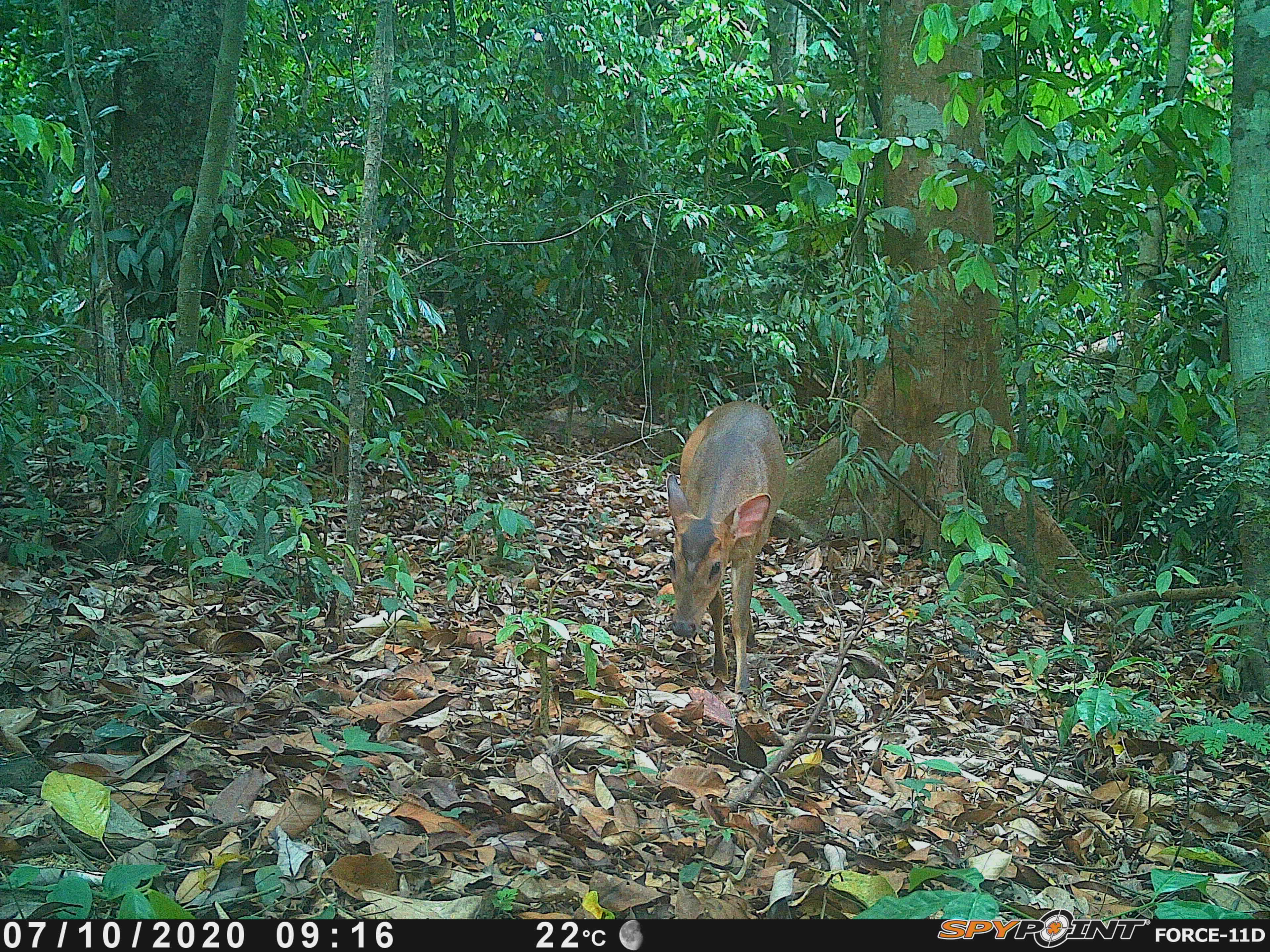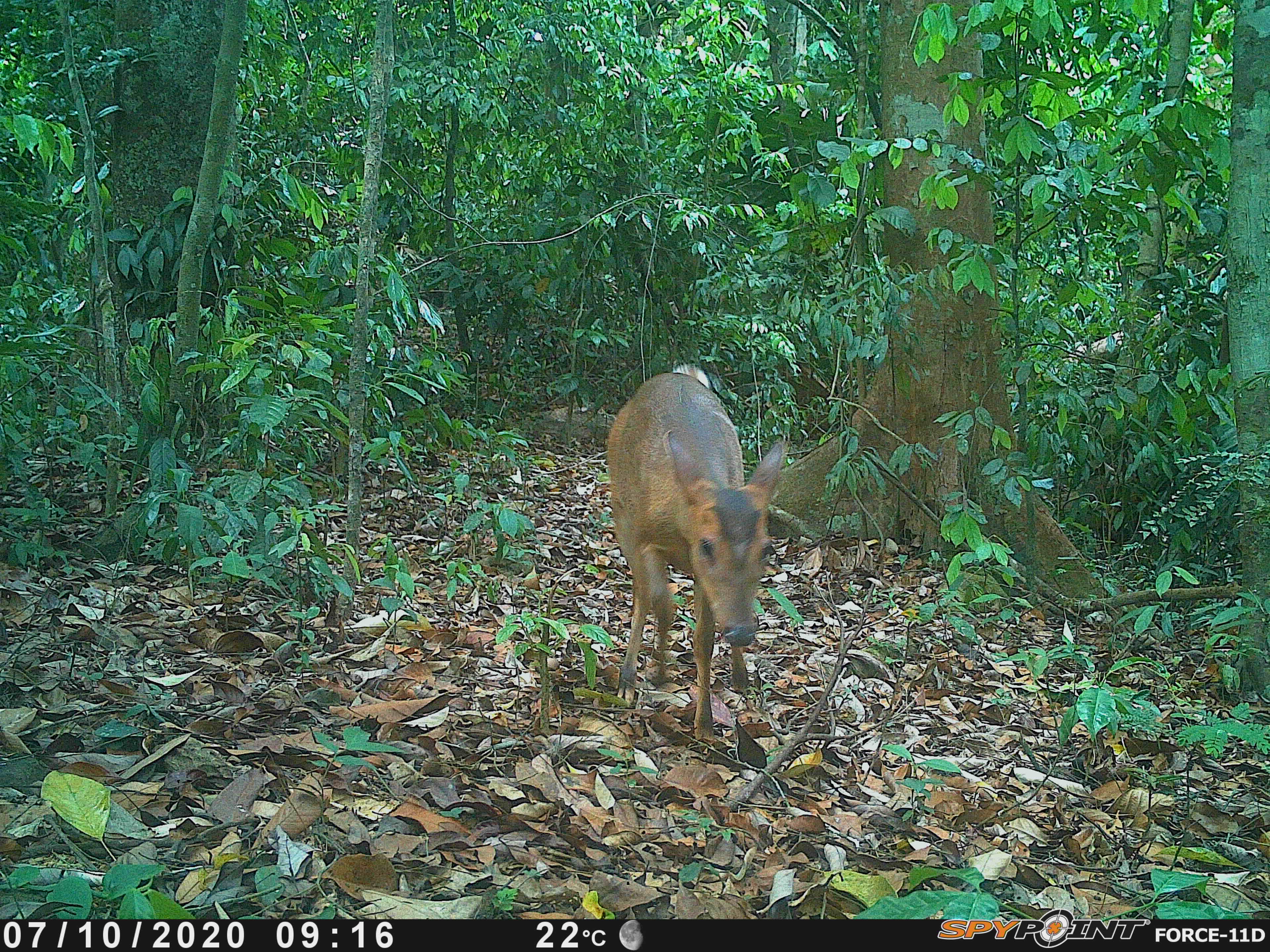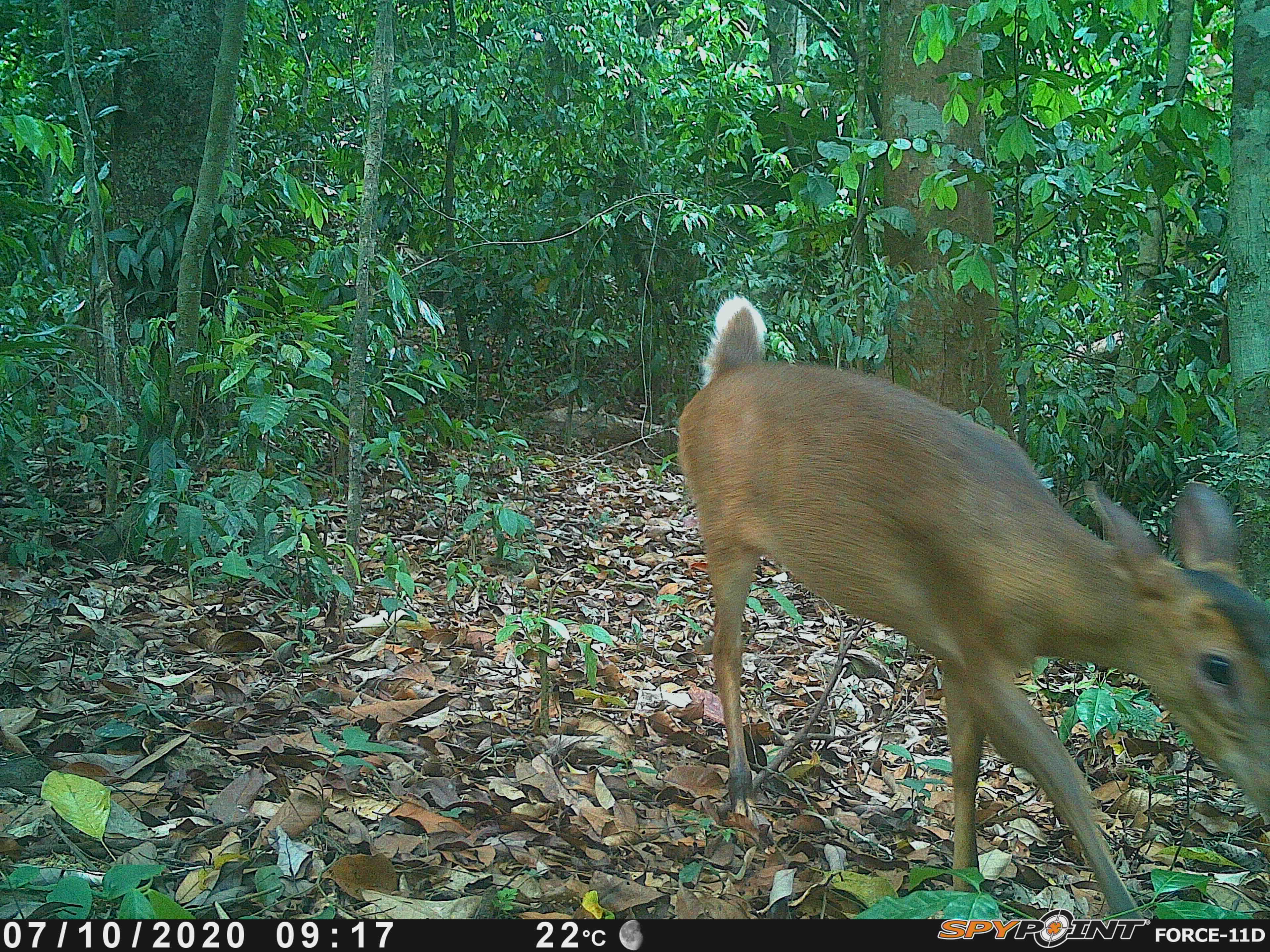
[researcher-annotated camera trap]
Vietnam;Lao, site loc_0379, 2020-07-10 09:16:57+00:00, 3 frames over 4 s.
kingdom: Animalia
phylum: Chordata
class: Mammalia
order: Artiodactyla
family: Cervidae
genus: Muntiacus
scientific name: Muntiacus vuquangensis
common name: large-antlered muntjac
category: large antlered muntjac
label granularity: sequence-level